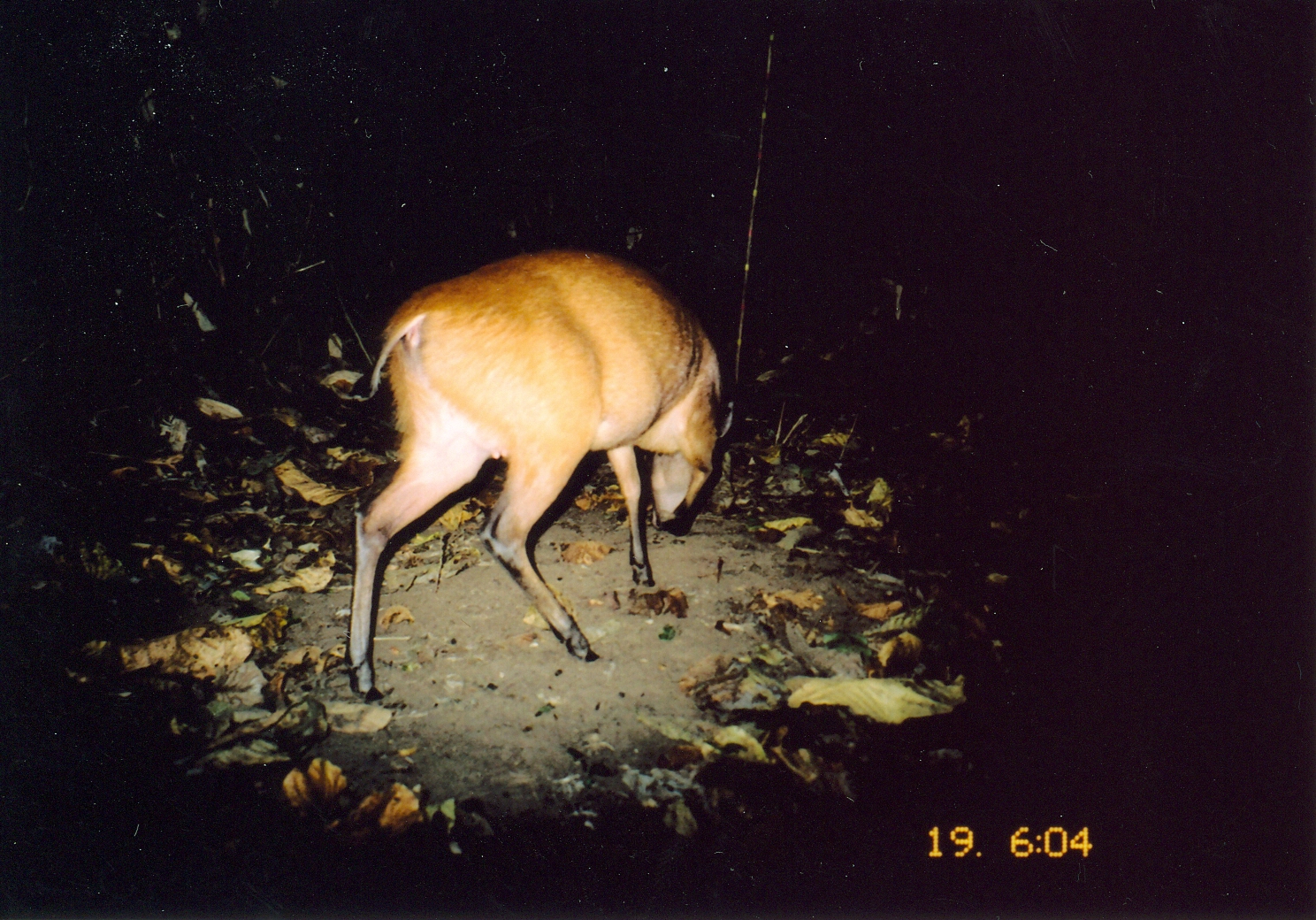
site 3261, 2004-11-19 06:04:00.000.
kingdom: Animalia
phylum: Chordata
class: Mammalia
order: Artiodactyla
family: Bovidae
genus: Cephalophus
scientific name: Cephalophus harveyi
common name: harvey's duiker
Cephalophus harveyi (harvey's duiker), count 1.